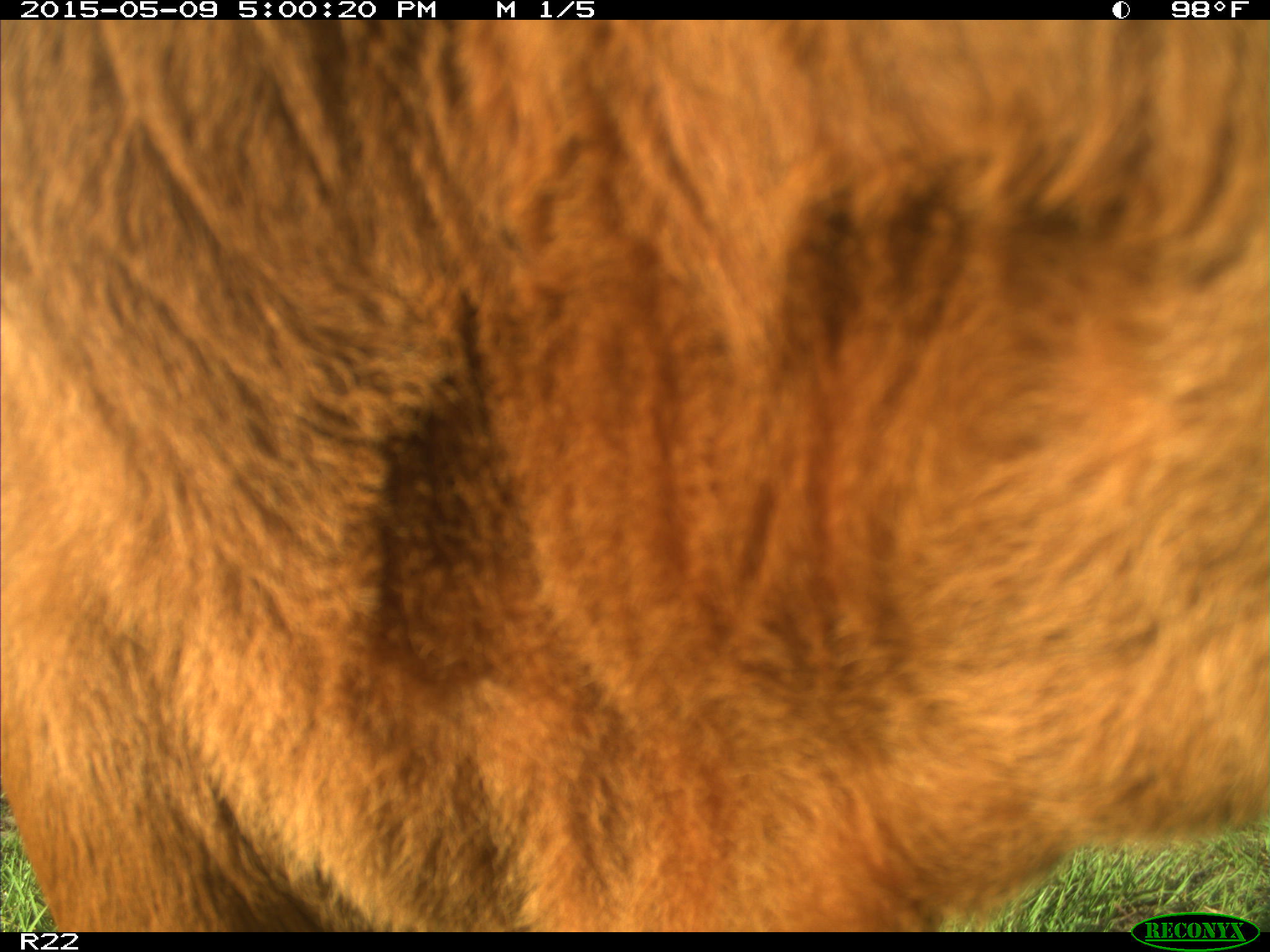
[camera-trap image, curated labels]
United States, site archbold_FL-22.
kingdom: Animalia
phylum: Chordata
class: Mammalia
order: Artiodactyla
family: Bovidae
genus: Bos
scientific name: Bos taurus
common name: domestic cow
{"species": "Bos taurus (domestic cow)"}